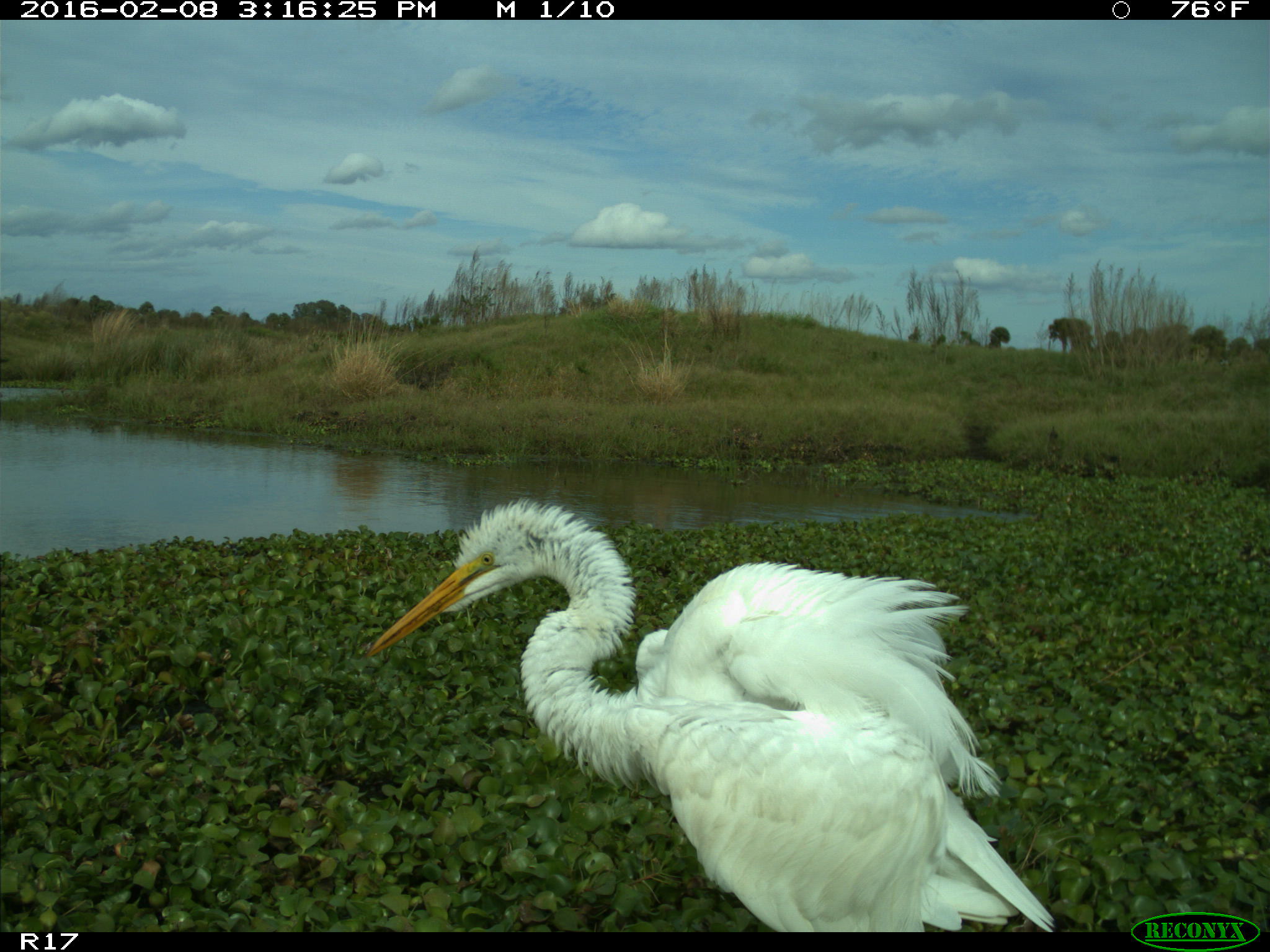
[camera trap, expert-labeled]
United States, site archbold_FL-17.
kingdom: Animalia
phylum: Chordata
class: Aves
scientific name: Aves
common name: birds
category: unidentified bird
Unidentified bird (birds) (Aves).